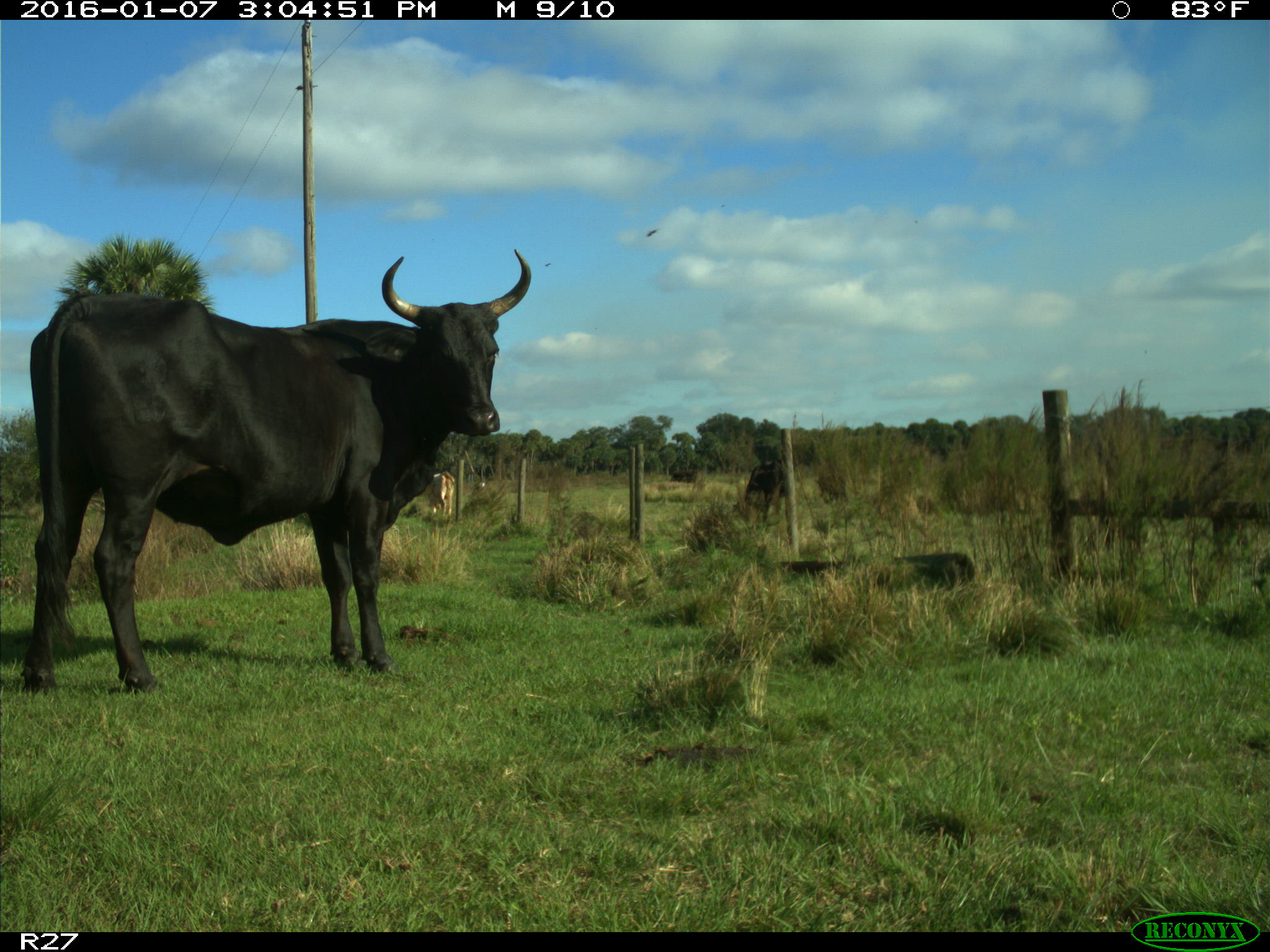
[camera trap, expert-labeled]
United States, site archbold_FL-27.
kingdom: Animalia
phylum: Chordata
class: Mammalia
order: Artiodactyla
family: Bovidae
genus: Bos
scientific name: Bos taurus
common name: domestic cow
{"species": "Bos taurus (domestic cow)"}